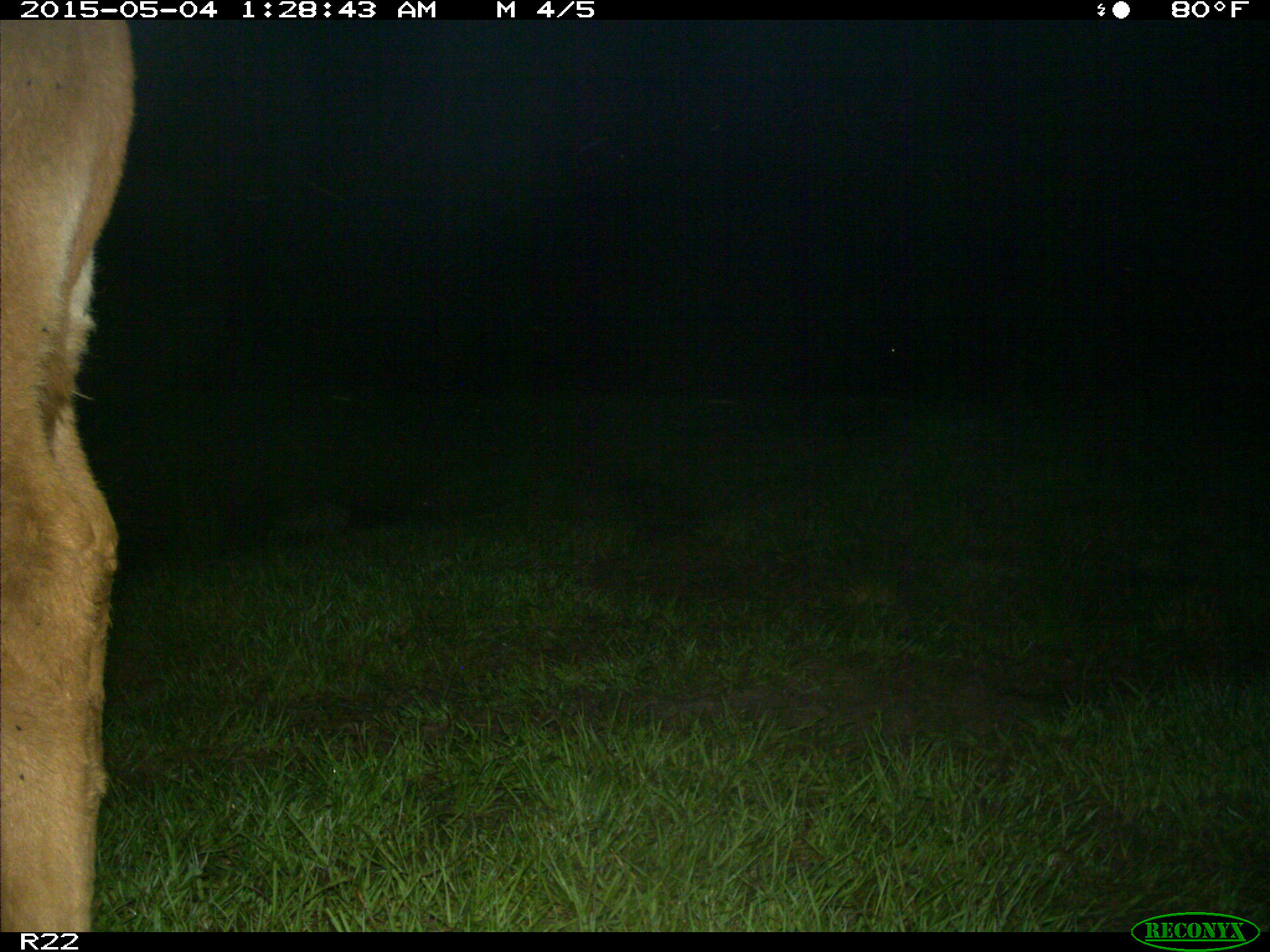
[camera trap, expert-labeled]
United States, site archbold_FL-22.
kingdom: Animalia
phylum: Chordata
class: Mammalia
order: Artiodactyla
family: Bovidae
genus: Bos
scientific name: Bos taurus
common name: domestic cow